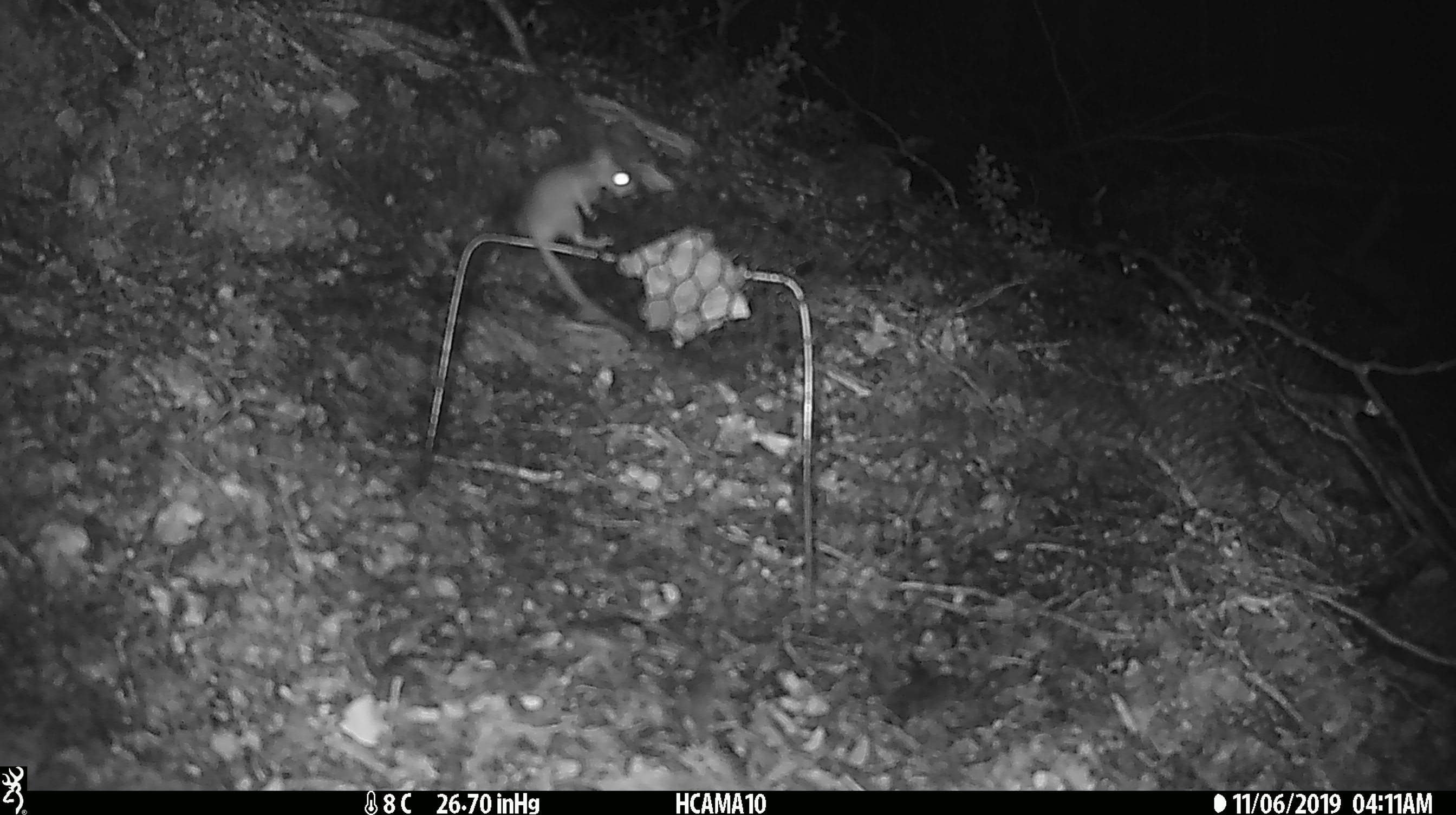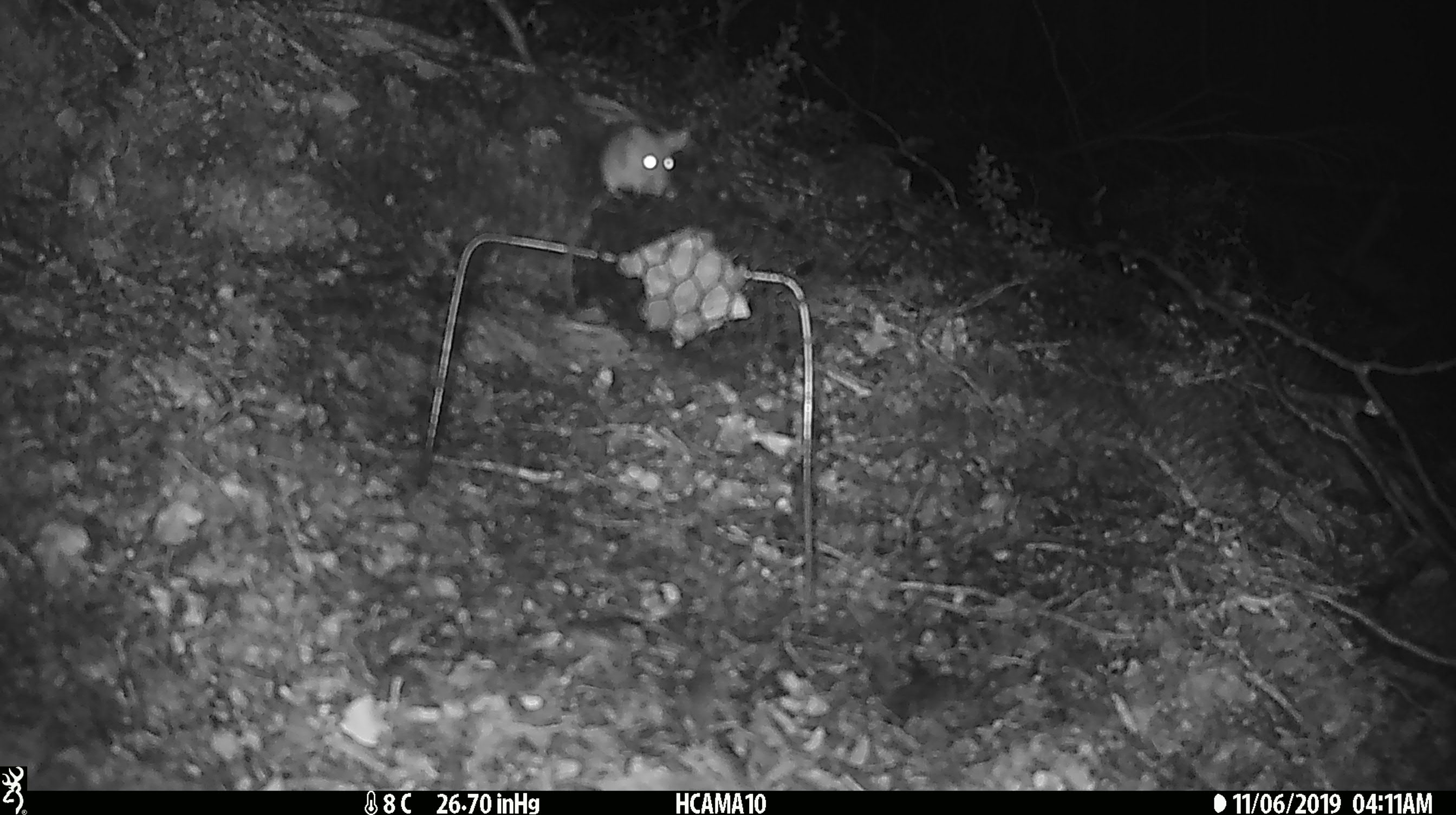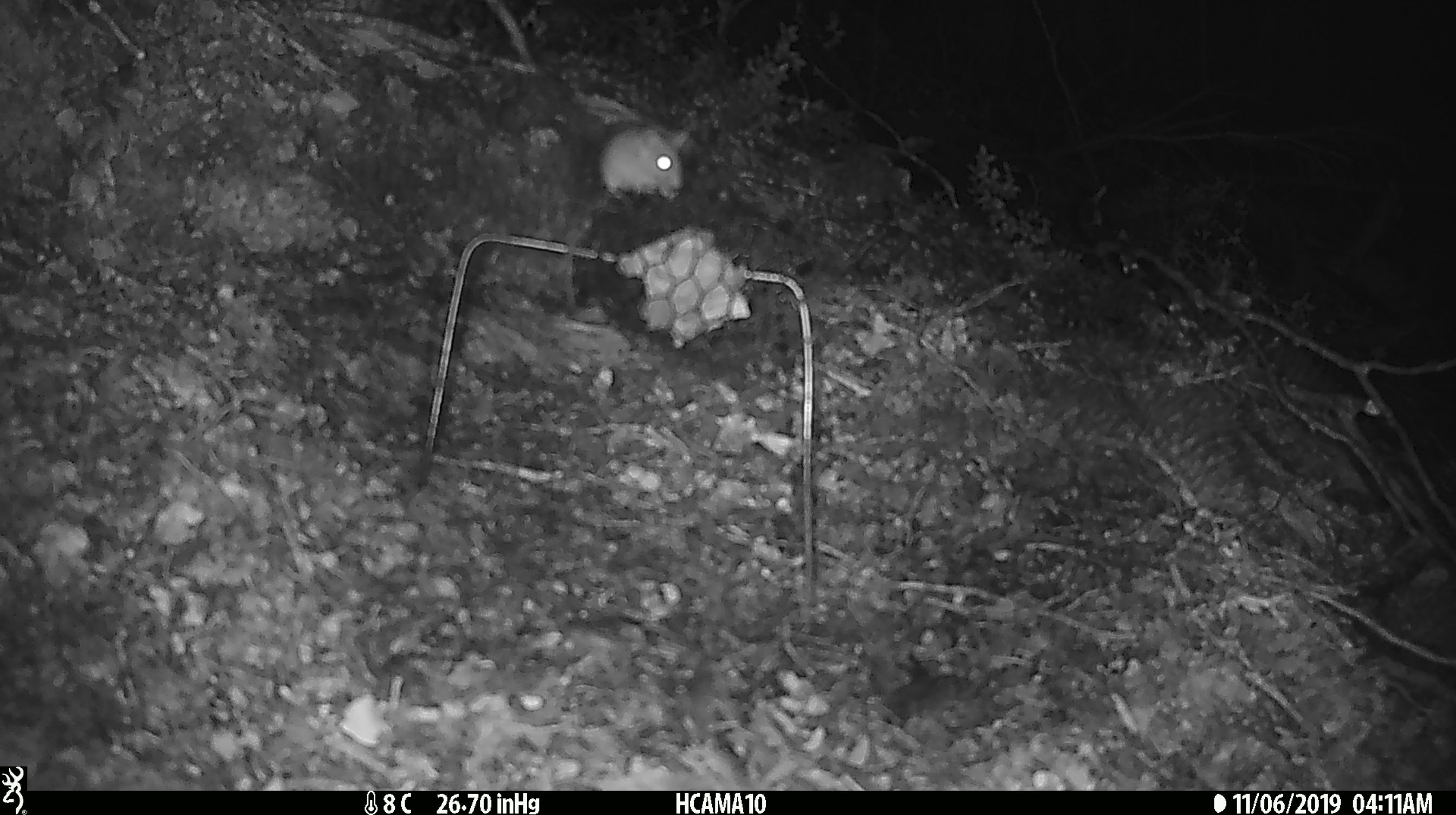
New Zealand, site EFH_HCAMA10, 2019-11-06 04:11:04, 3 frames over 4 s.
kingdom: Animalia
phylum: Chordata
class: Mammalia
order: Rodentia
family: Muridae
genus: Mus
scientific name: Mus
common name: mouse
Mouse (Mus).